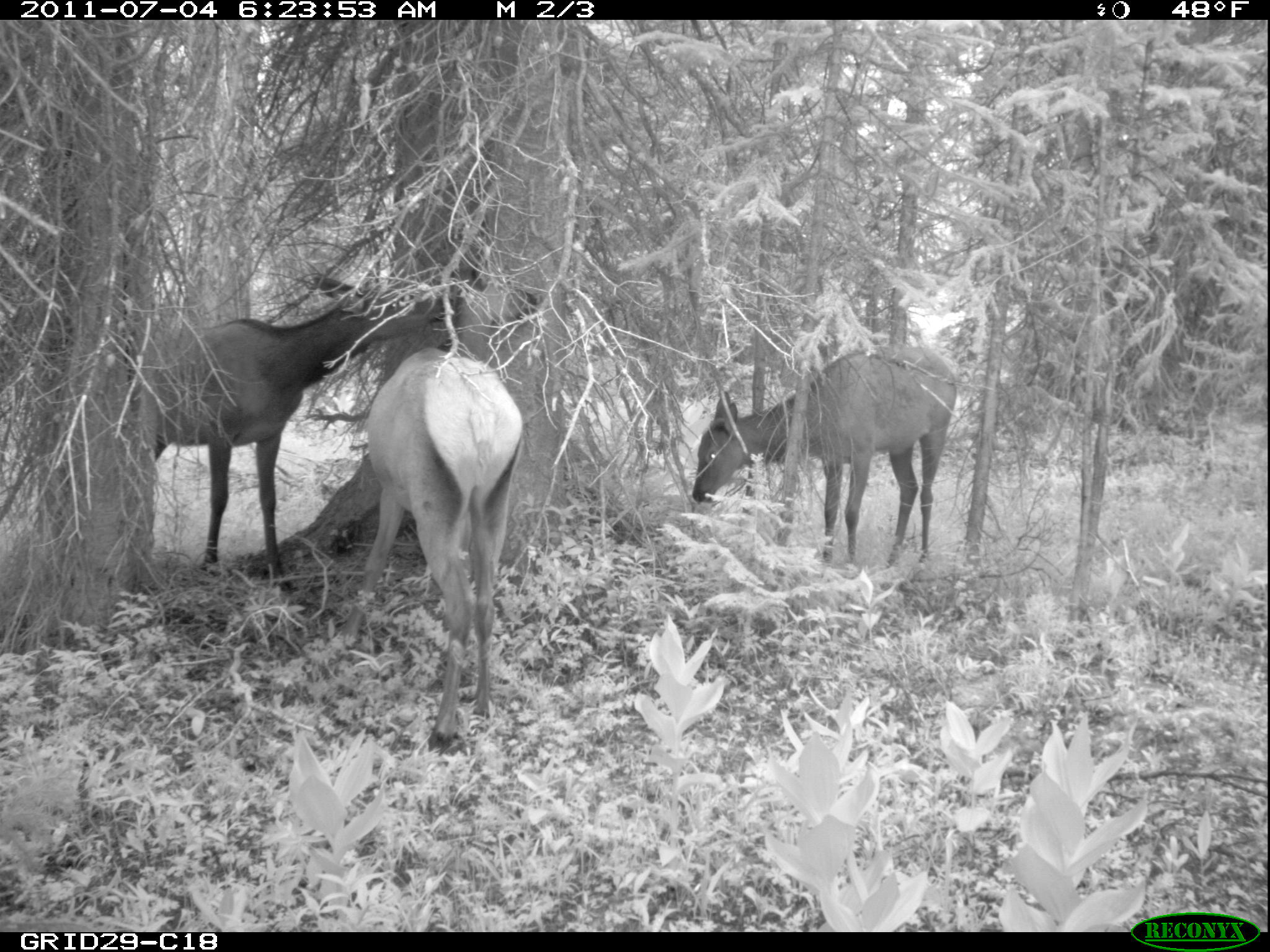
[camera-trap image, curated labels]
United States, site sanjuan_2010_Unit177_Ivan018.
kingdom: Animalia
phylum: Chordata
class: Mammalia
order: Artiodactyla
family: Cervidae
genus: Cervus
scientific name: Cervus elaphus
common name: red deer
Cervus elaphus (red deer).